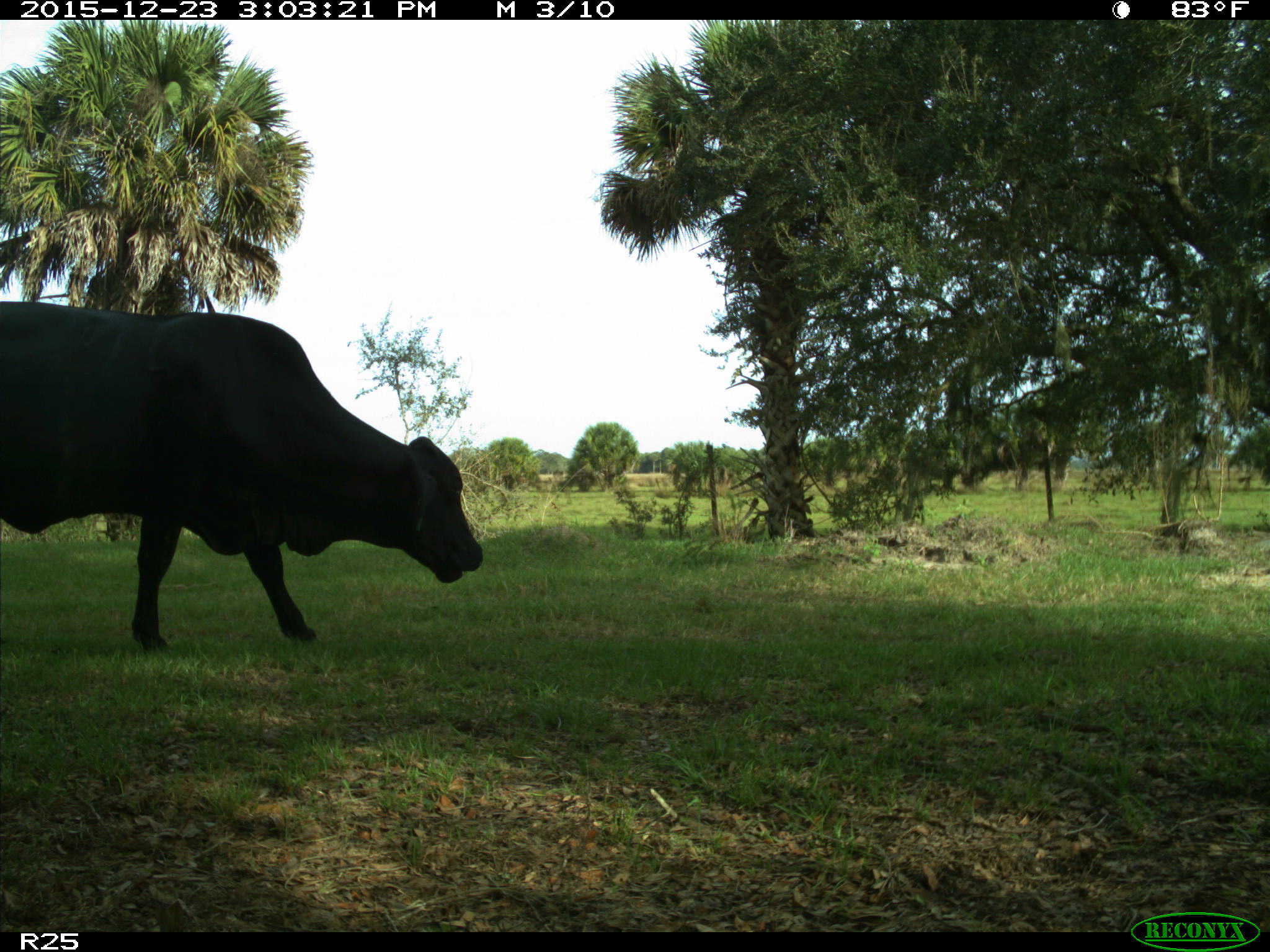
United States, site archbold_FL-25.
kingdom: Animalia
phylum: Chordata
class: Mammalia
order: Artiodactyla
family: Bovidae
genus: Bos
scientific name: Bos taurus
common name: domestic cow